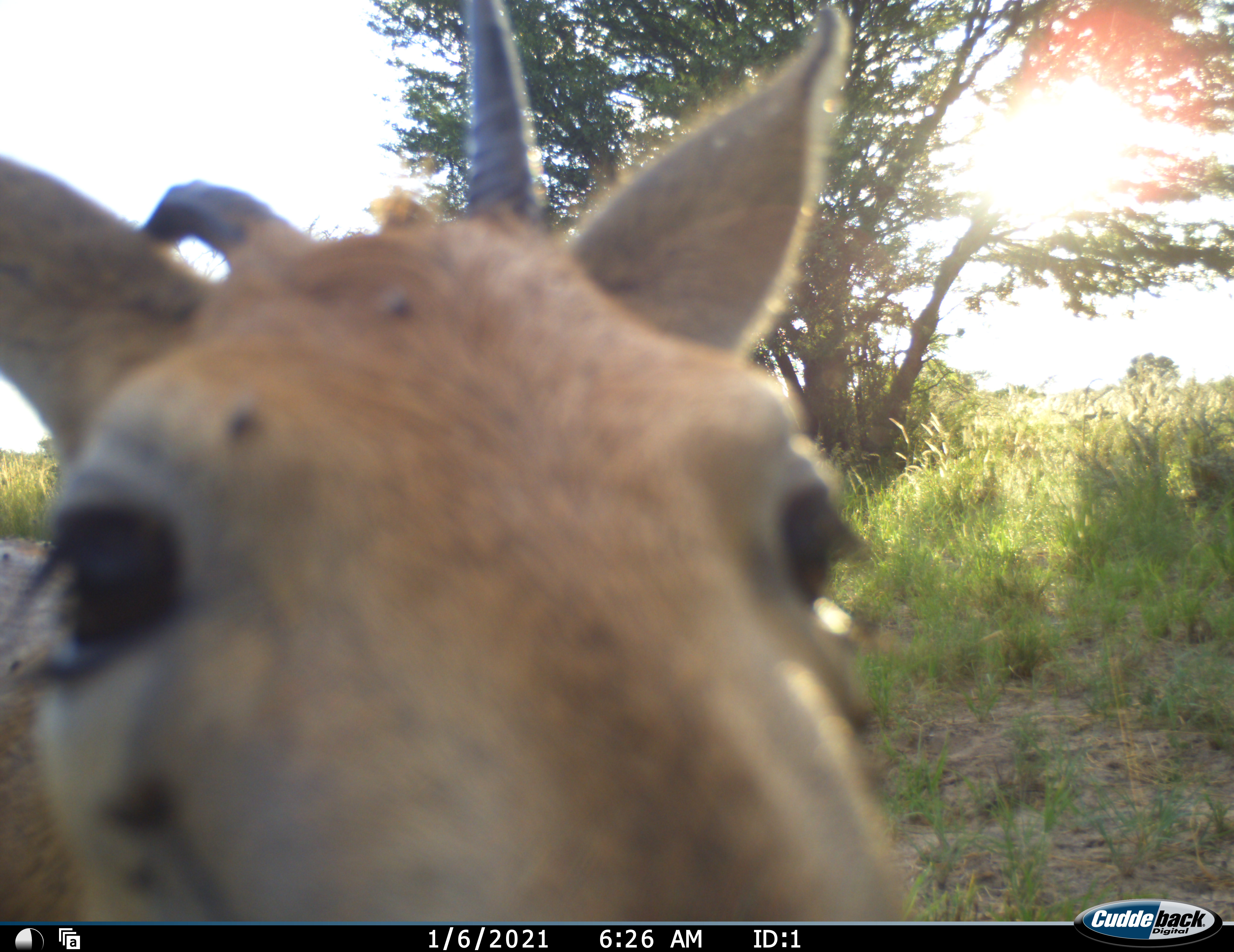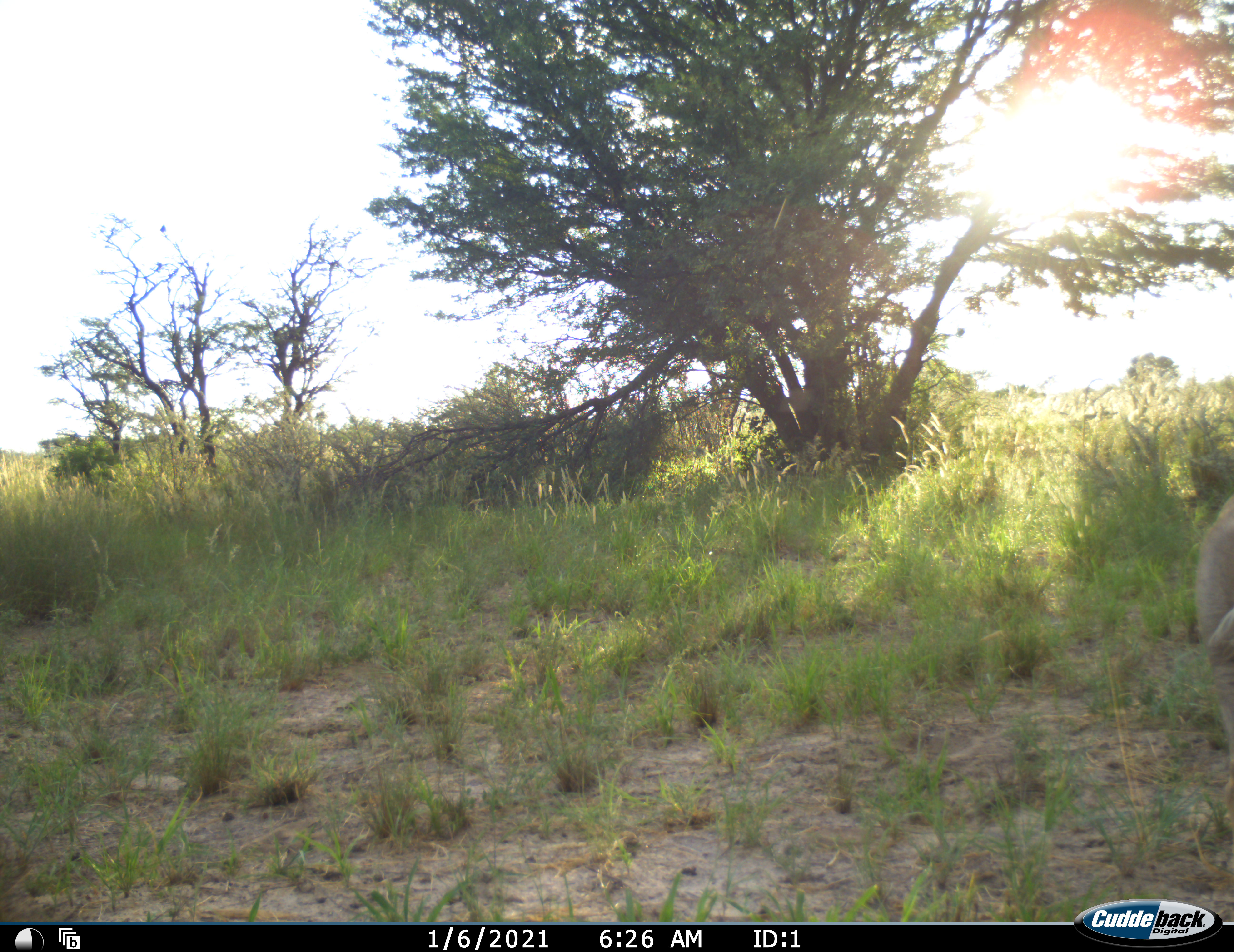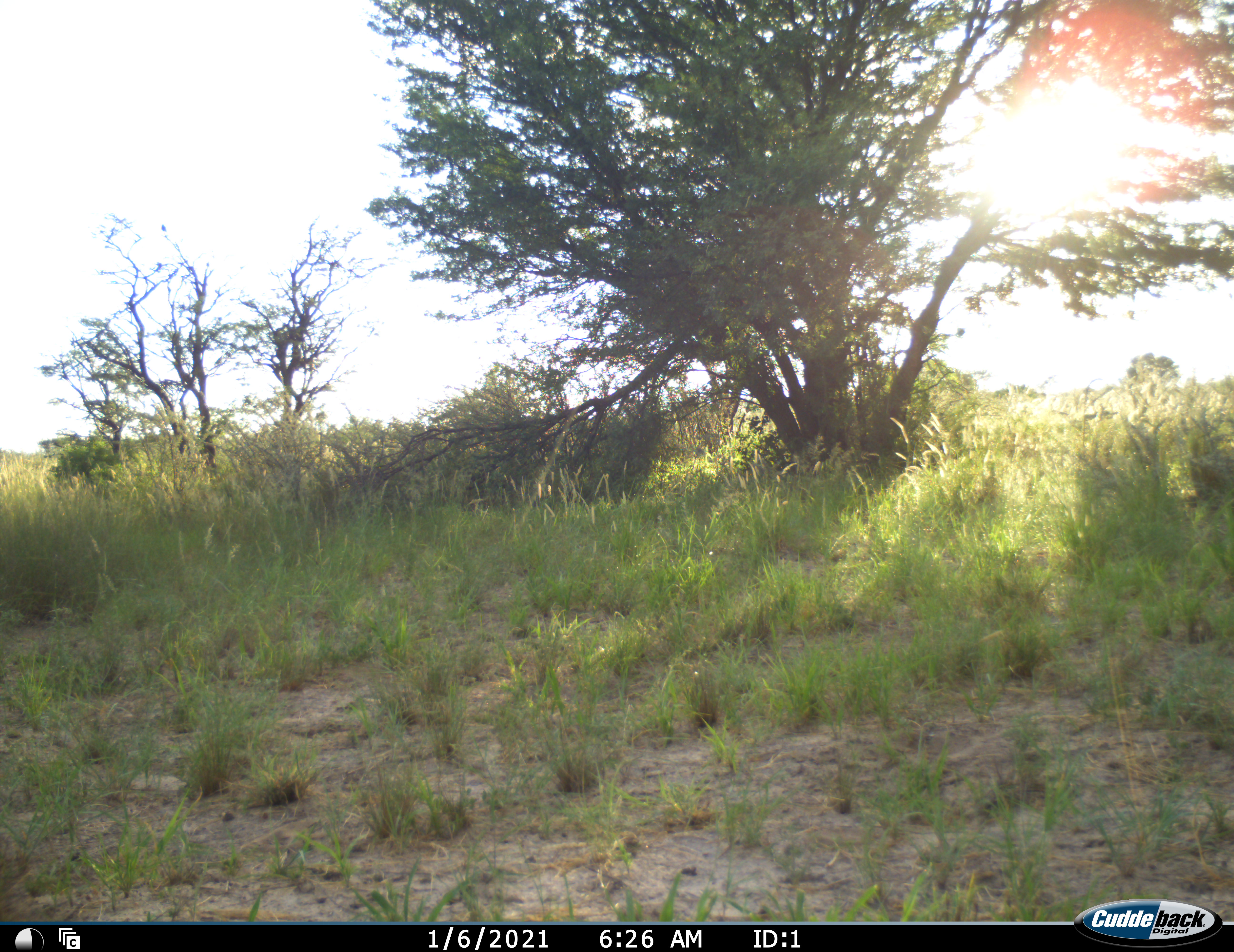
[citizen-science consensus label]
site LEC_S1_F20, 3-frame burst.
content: unidentified animal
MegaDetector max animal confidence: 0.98